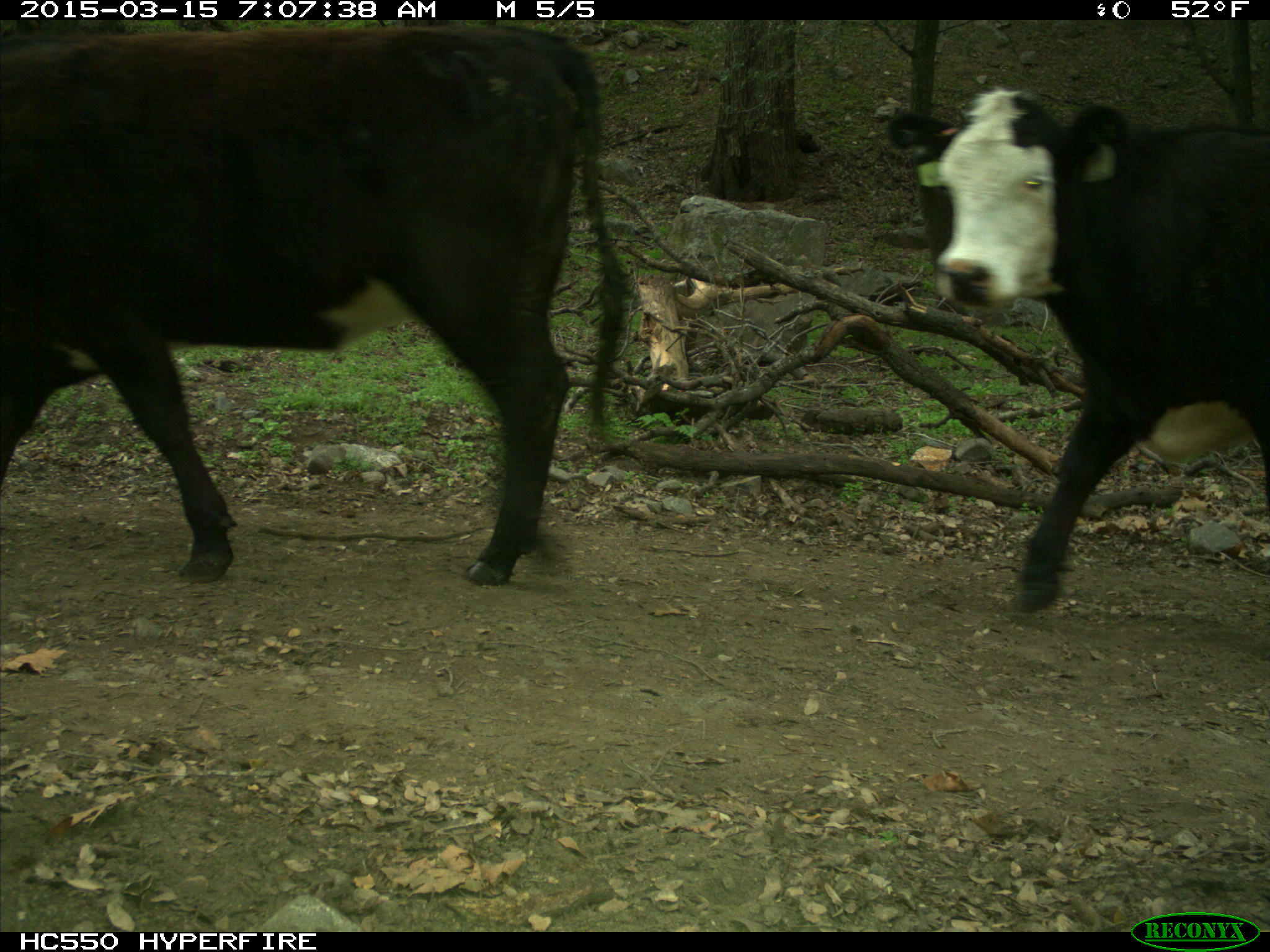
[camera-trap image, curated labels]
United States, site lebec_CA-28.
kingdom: Animalia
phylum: Chordata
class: Mammalia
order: Artiodactyla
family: Bovidae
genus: Bos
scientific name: Bos taurus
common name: domestic cow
Bos taurus (domestic cow).